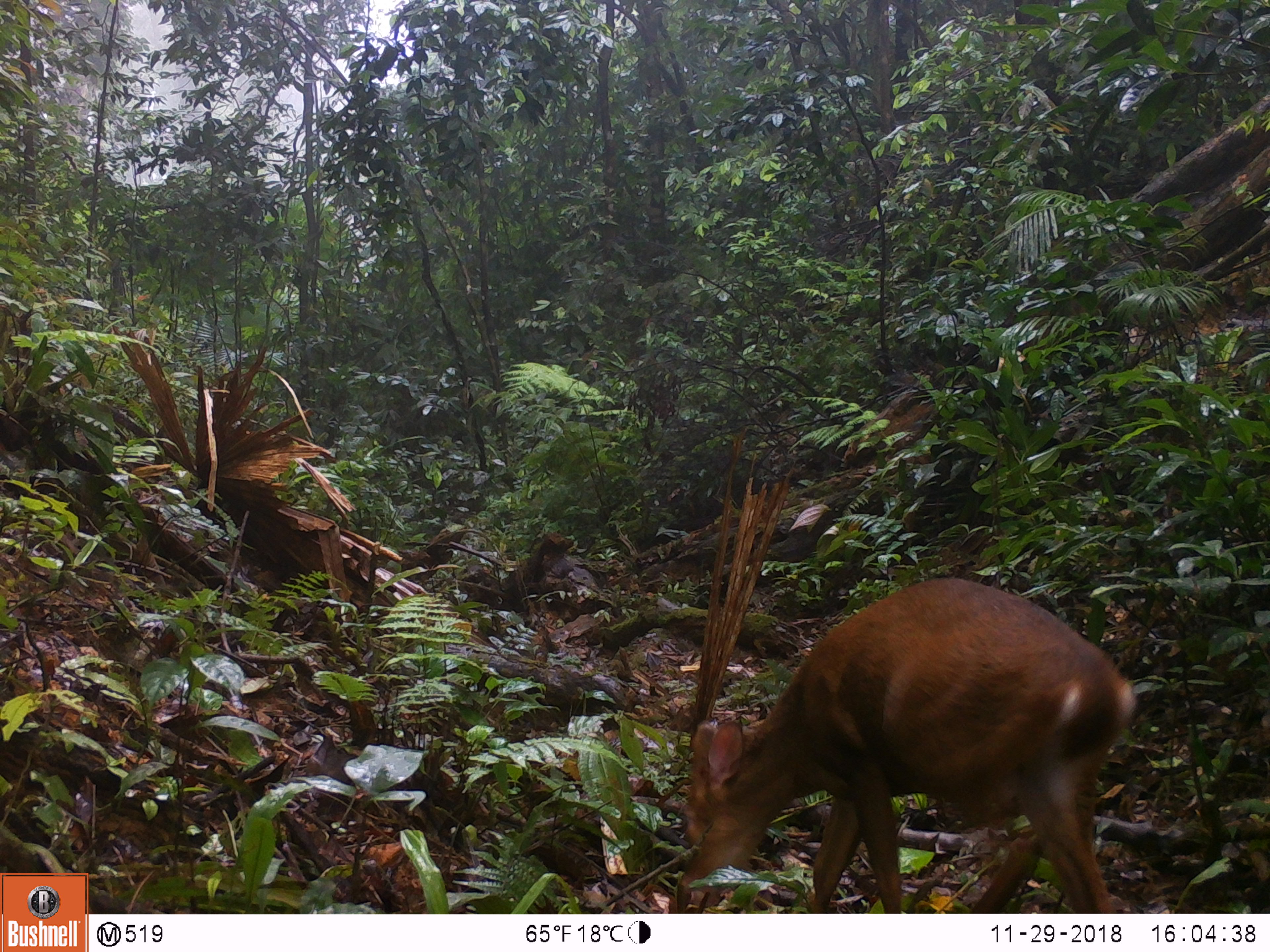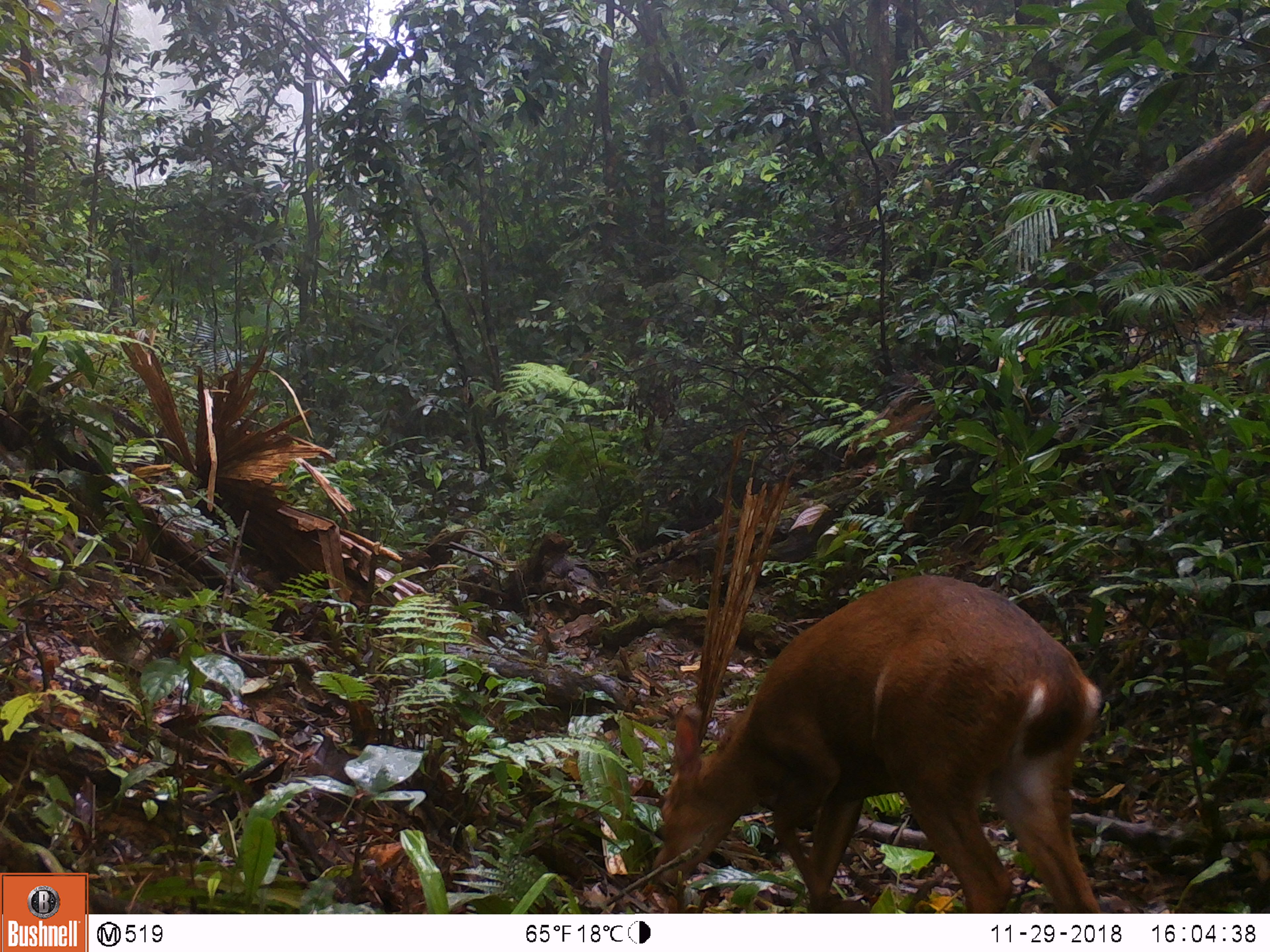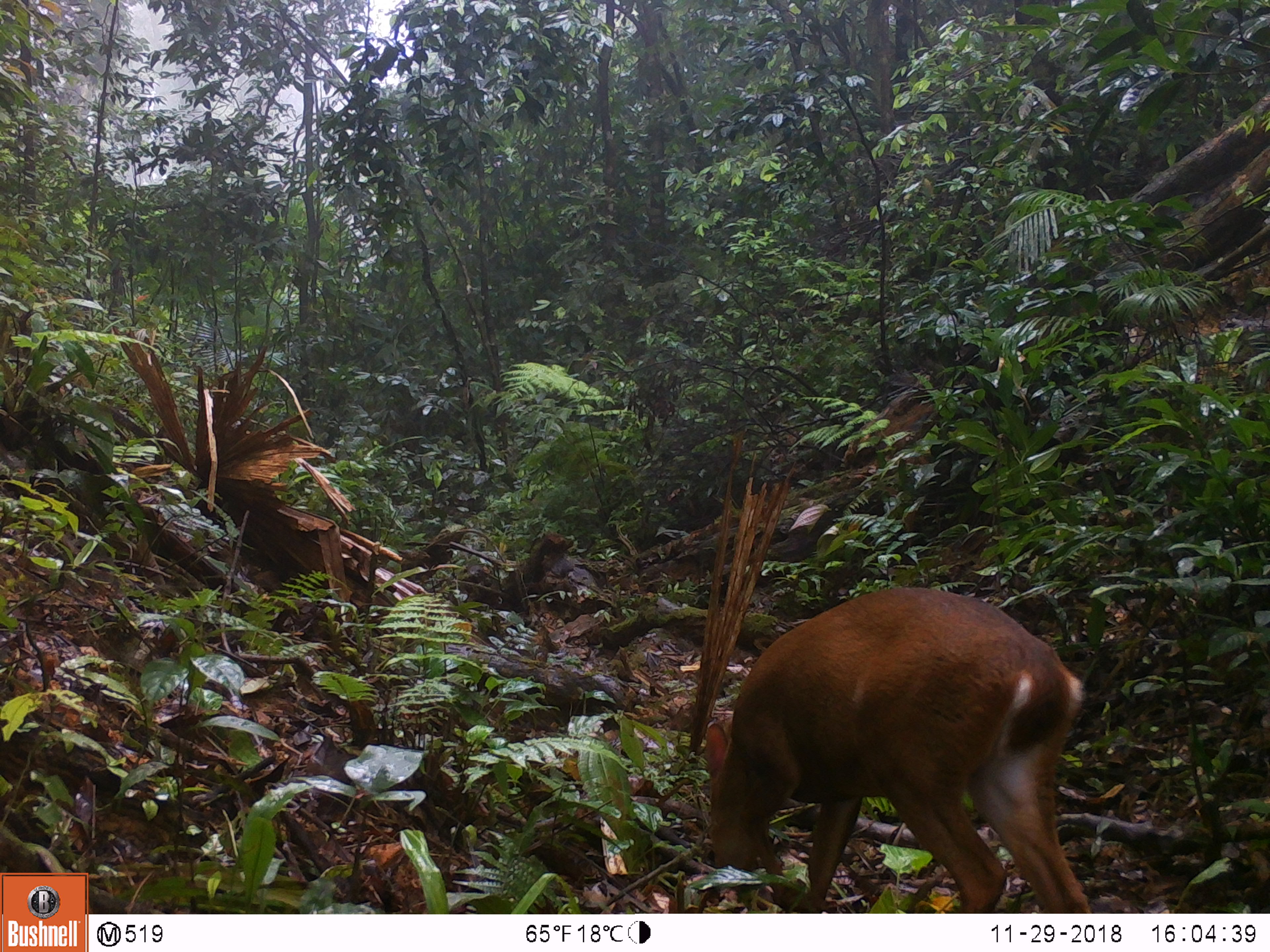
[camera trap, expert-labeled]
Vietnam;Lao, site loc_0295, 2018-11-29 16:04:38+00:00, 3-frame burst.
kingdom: Animalia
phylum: Chordata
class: Mammalia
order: Artiodactyla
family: Cervidae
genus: Muntiacus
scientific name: Muntiacus vuquangensis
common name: large-antlered muntjac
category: large antlered muntjac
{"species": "large antlered muntjac (large-antlered muntjac) (Muntiacus vuquangensis)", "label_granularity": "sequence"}